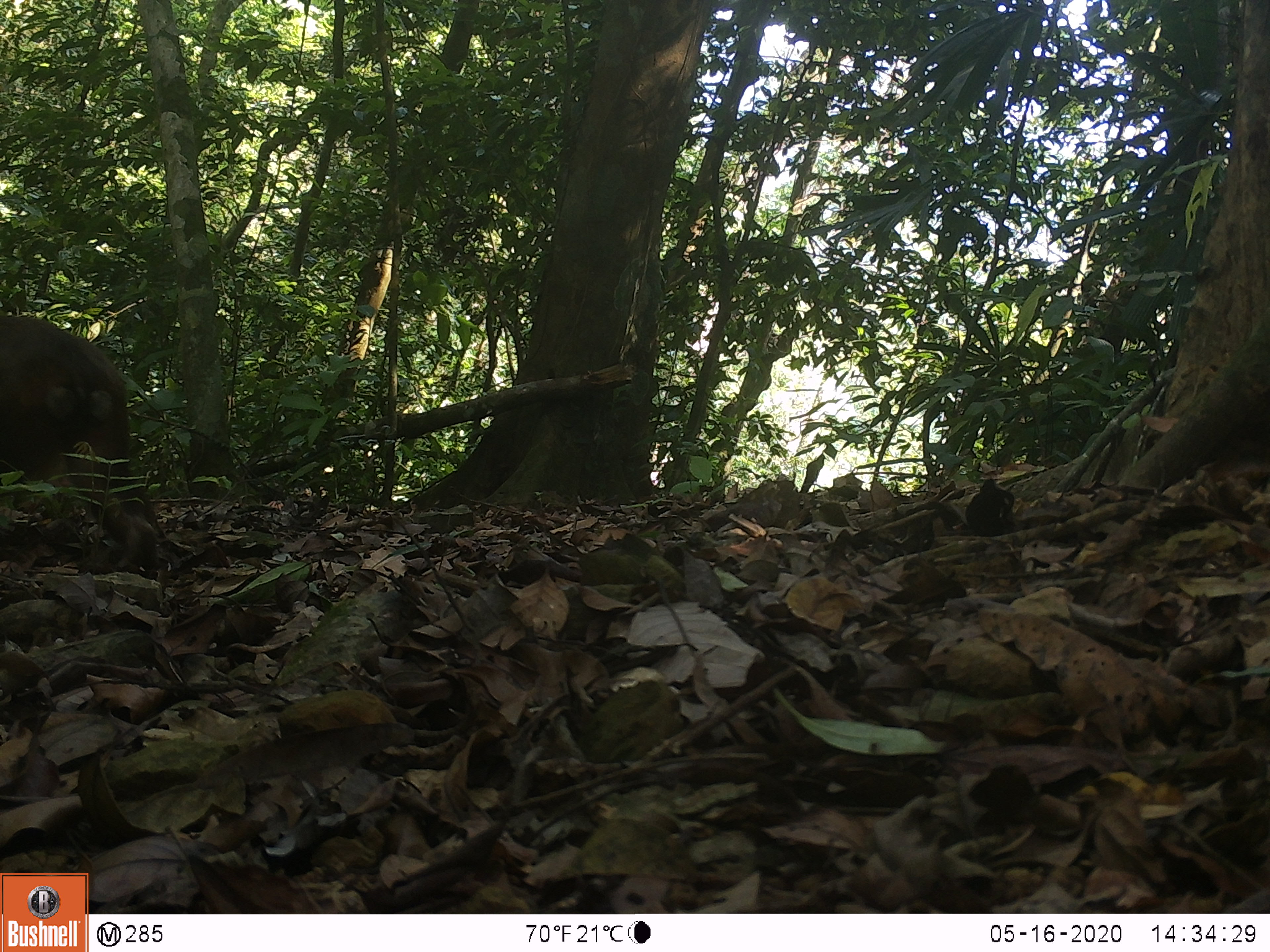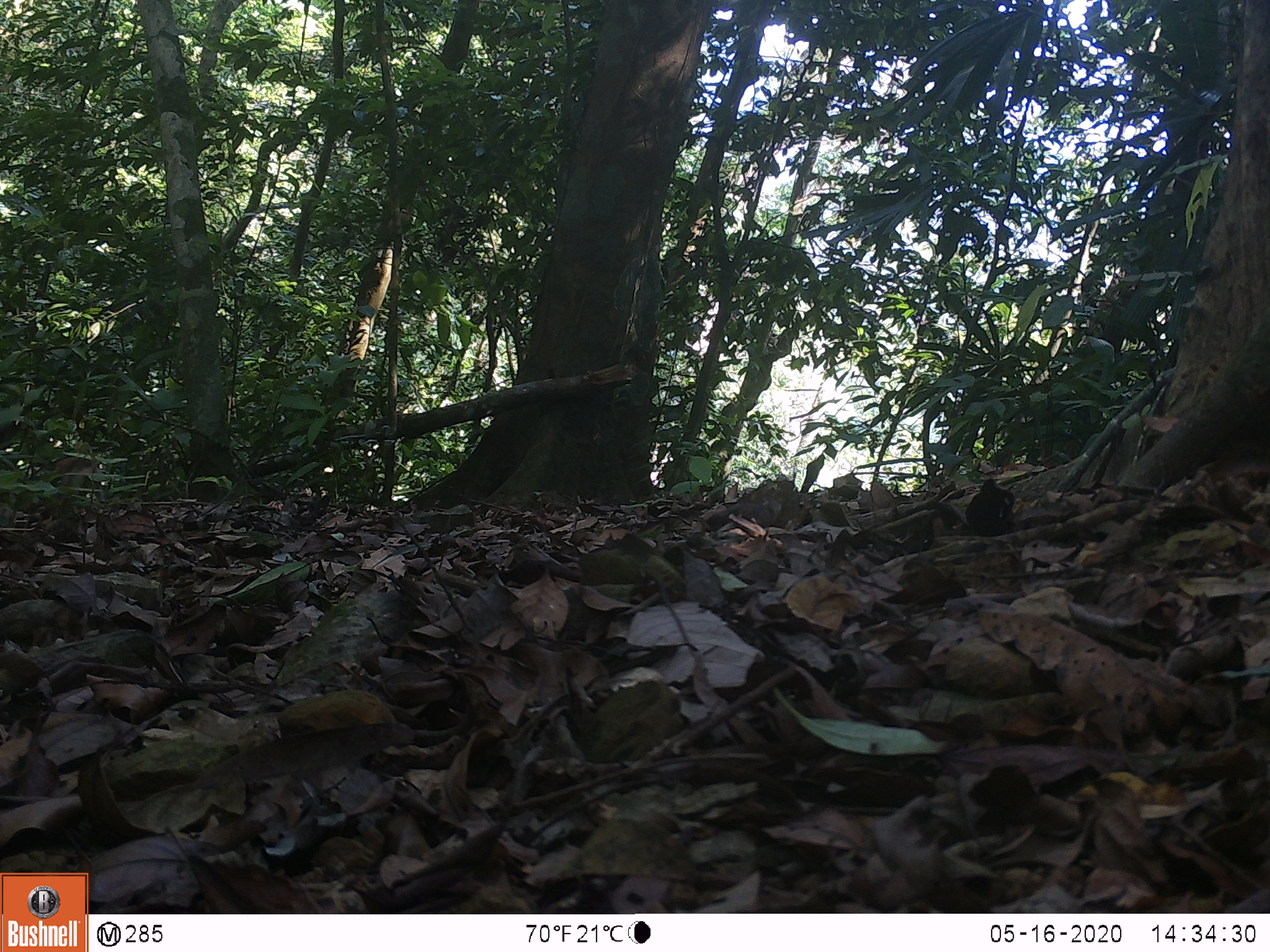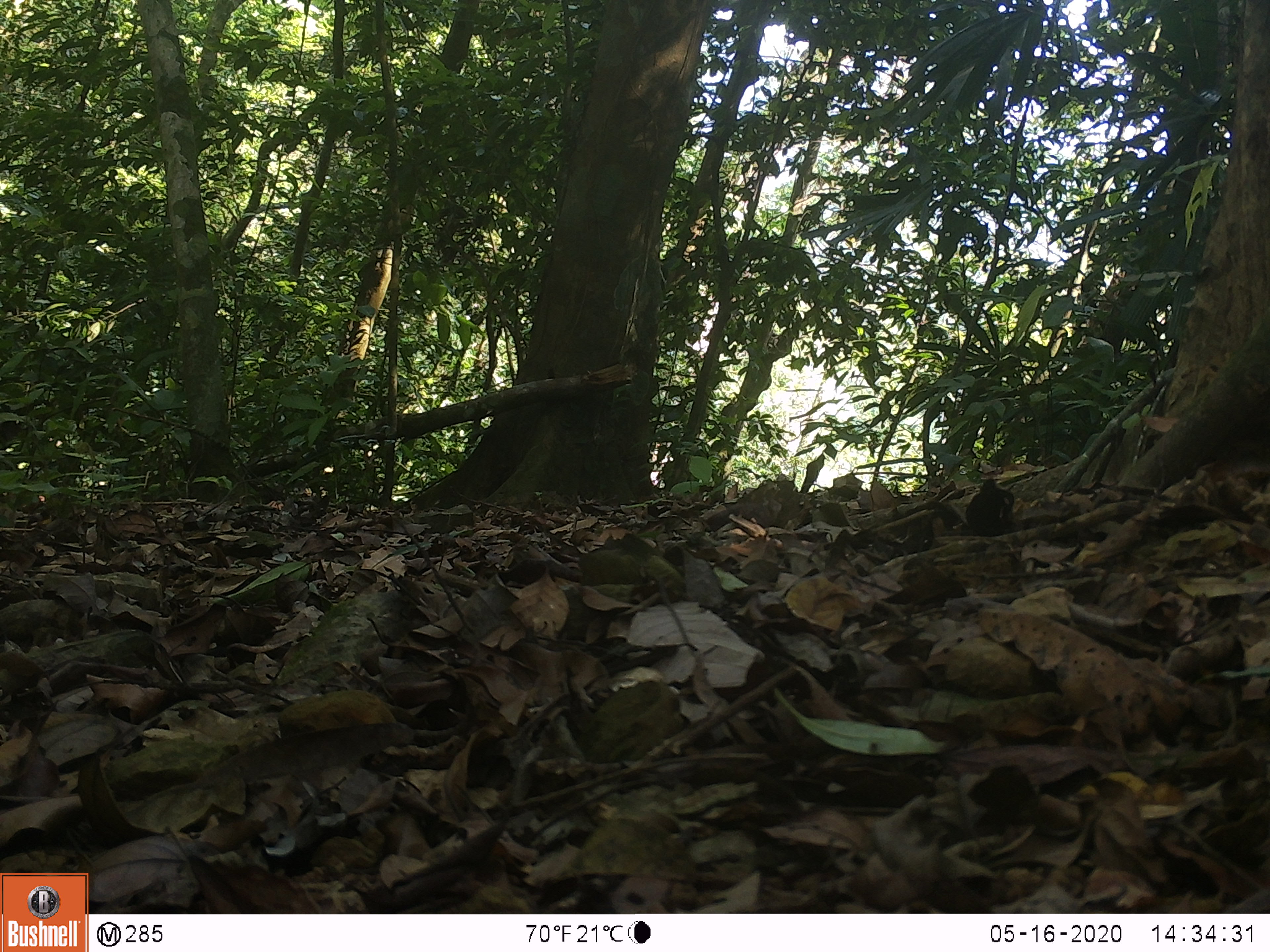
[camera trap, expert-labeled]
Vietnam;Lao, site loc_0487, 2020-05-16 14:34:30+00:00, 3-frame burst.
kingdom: Animalia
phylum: Chordata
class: Mammalia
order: Primates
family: Cercopithecidae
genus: Macaca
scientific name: Macaca arctoides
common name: stump-tailed macaque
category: stump tailed macaque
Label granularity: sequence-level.